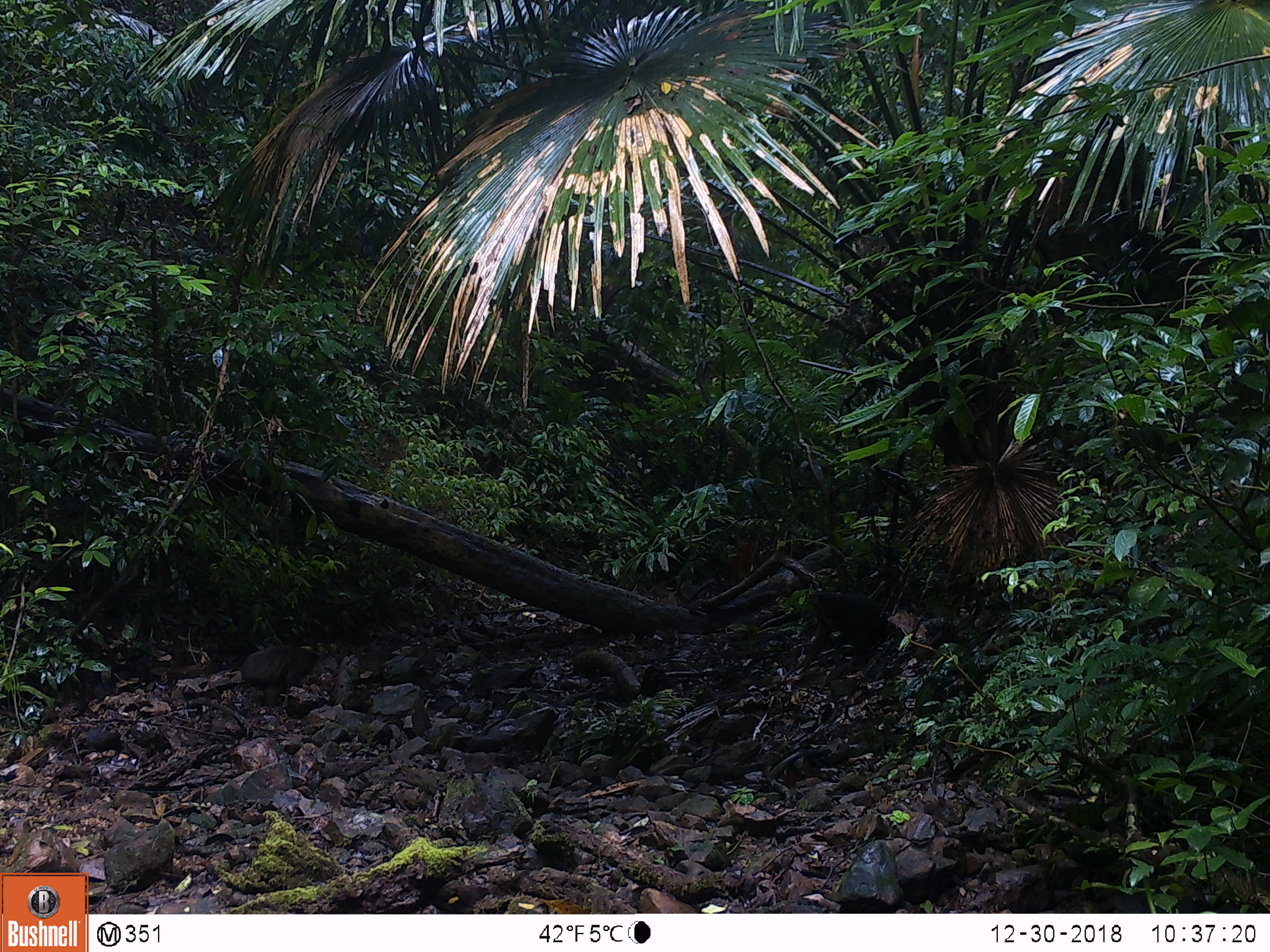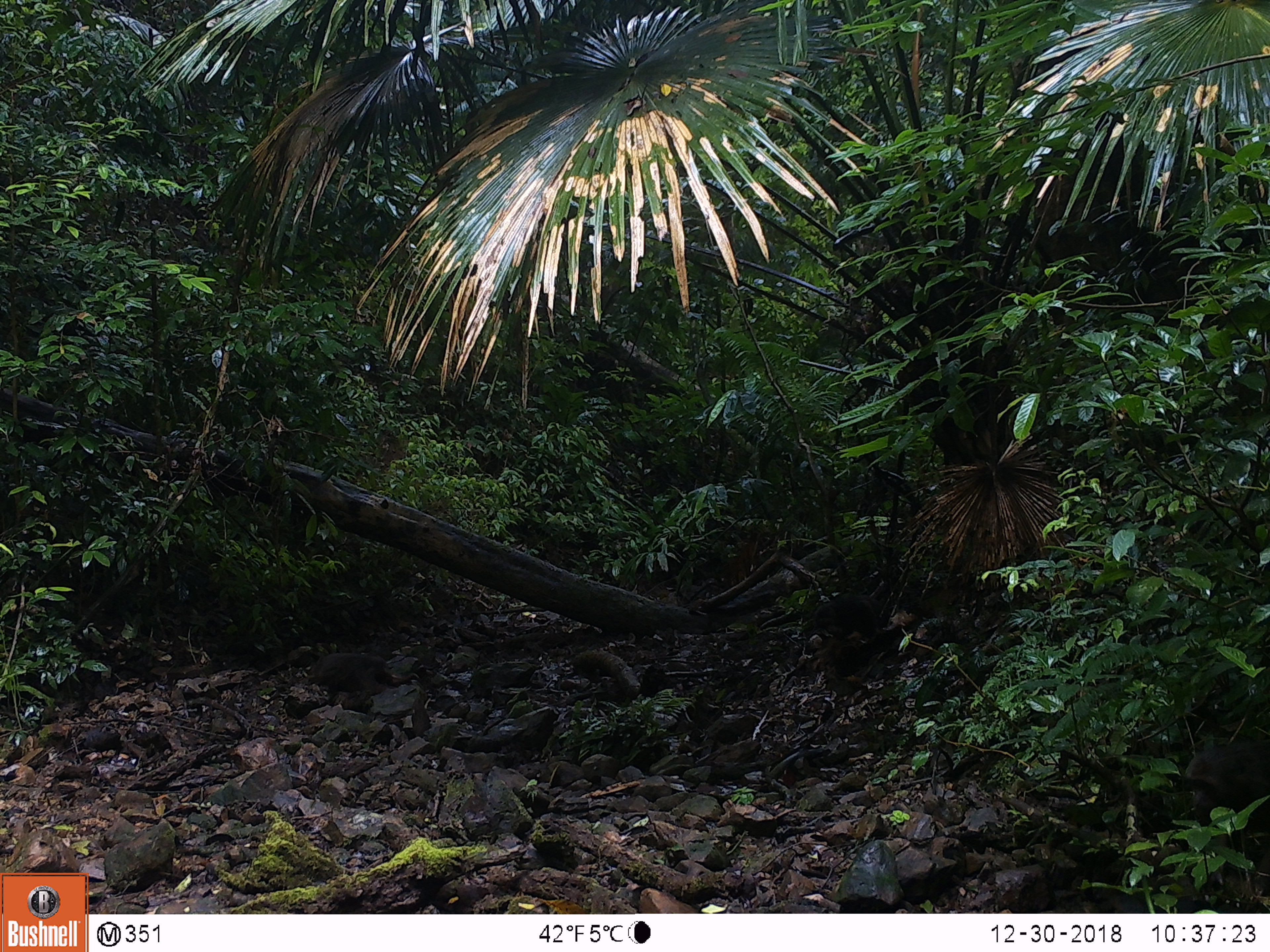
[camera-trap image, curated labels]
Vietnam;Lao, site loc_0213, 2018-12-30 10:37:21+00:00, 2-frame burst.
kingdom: Animalia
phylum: Chordata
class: Mammalia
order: Primates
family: Cercopithecidae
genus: Macaca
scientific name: Macaca arctoides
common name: stump-tailed macaque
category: stump tailed macaque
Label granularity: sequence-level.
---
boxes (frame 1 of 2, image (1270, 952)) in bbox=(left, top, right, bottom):
stump tailed macaque: bbox=(800, 589, 889, 671)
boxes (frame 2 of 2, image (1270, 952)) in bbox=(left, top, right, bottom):
stump tailed macaque: bbox=(305, 652, 390, 701); bbox=(813, 592, 883, 641)